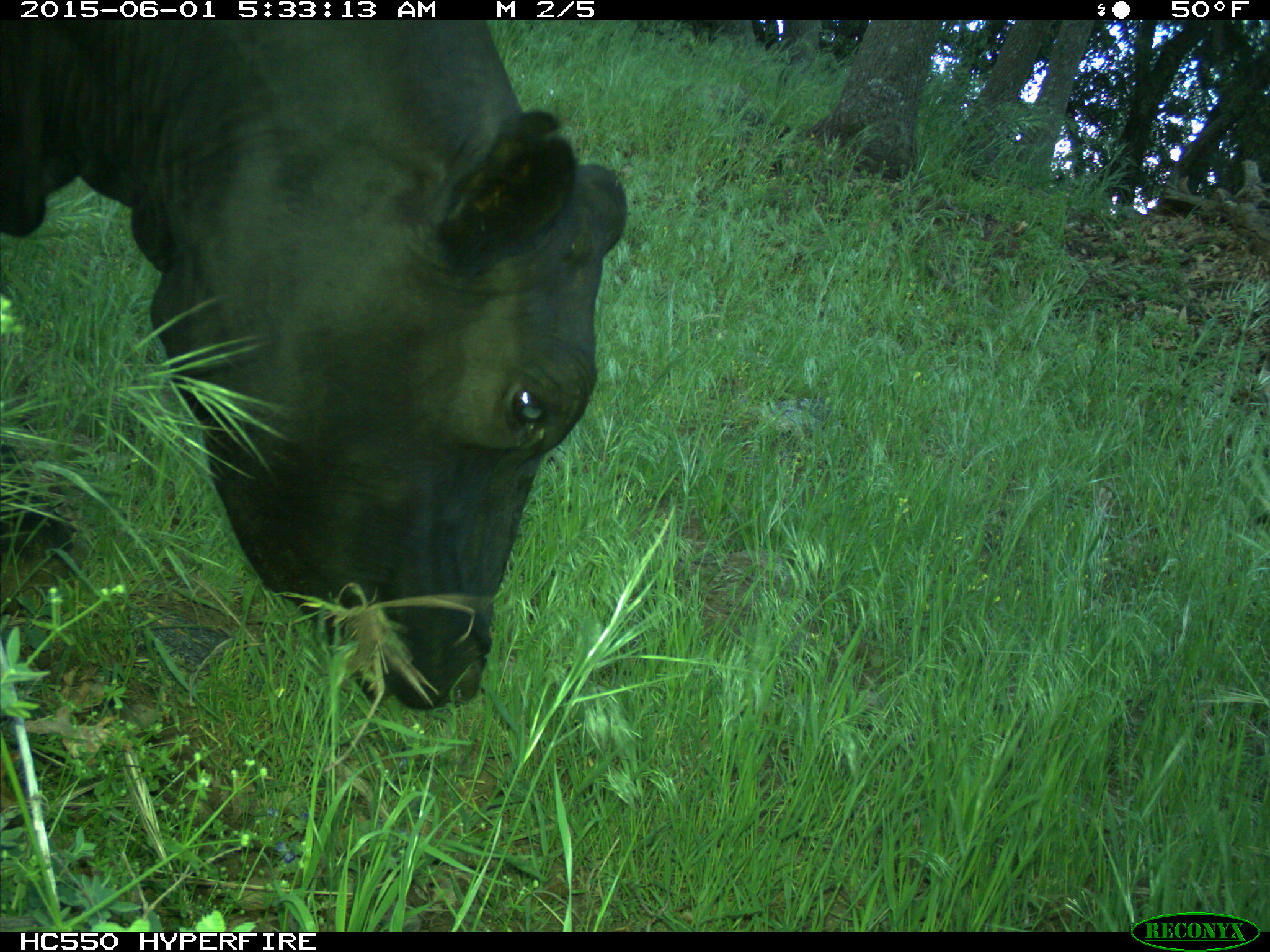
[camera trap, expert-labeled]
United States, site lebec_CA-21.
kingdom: Animalia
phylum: Chordata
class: Mammalia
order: Artiodactyla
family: Bovidae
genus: Bos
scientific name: Bos taurus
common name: domestic cow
Bos taurus (domestic cow).